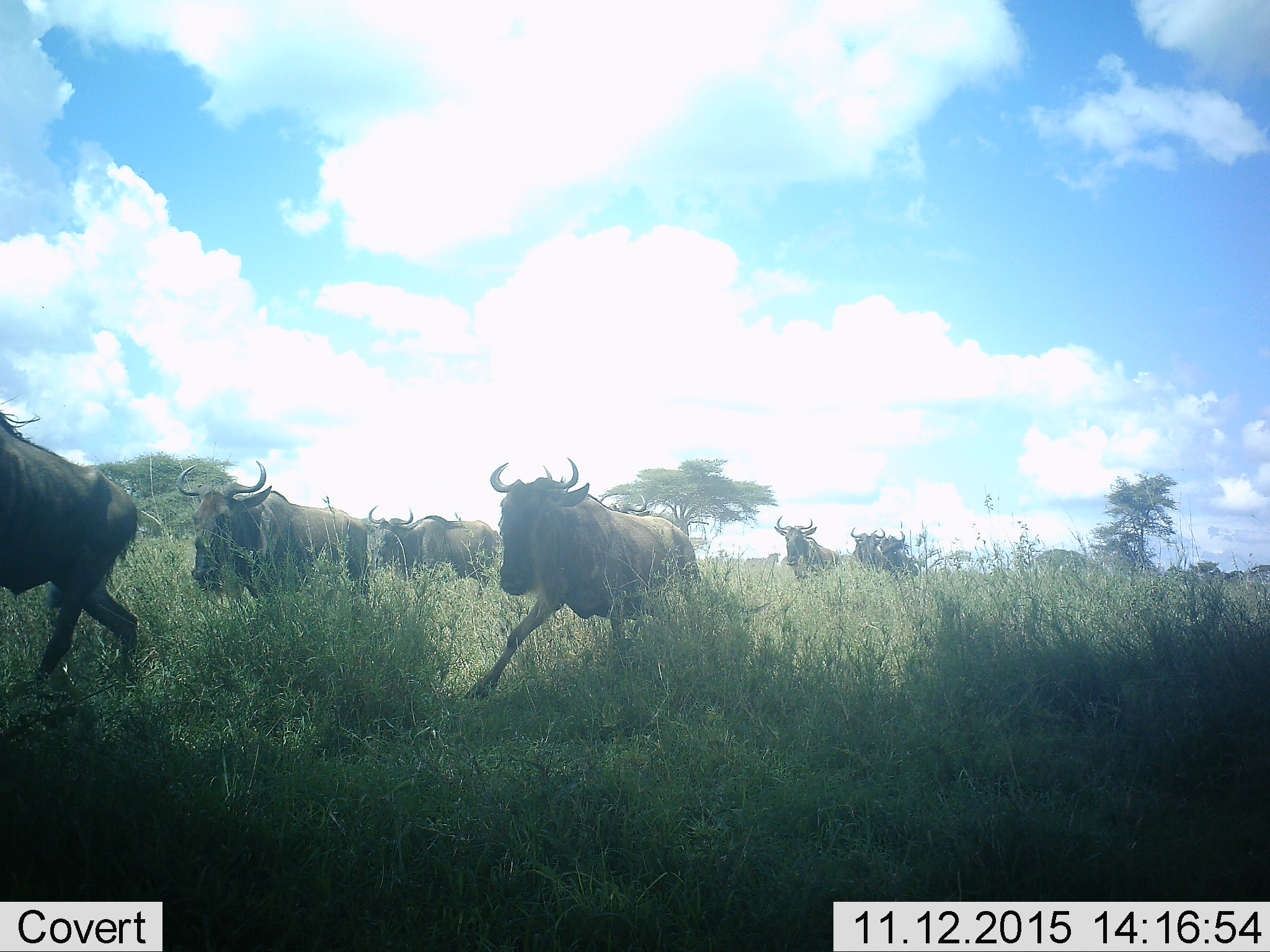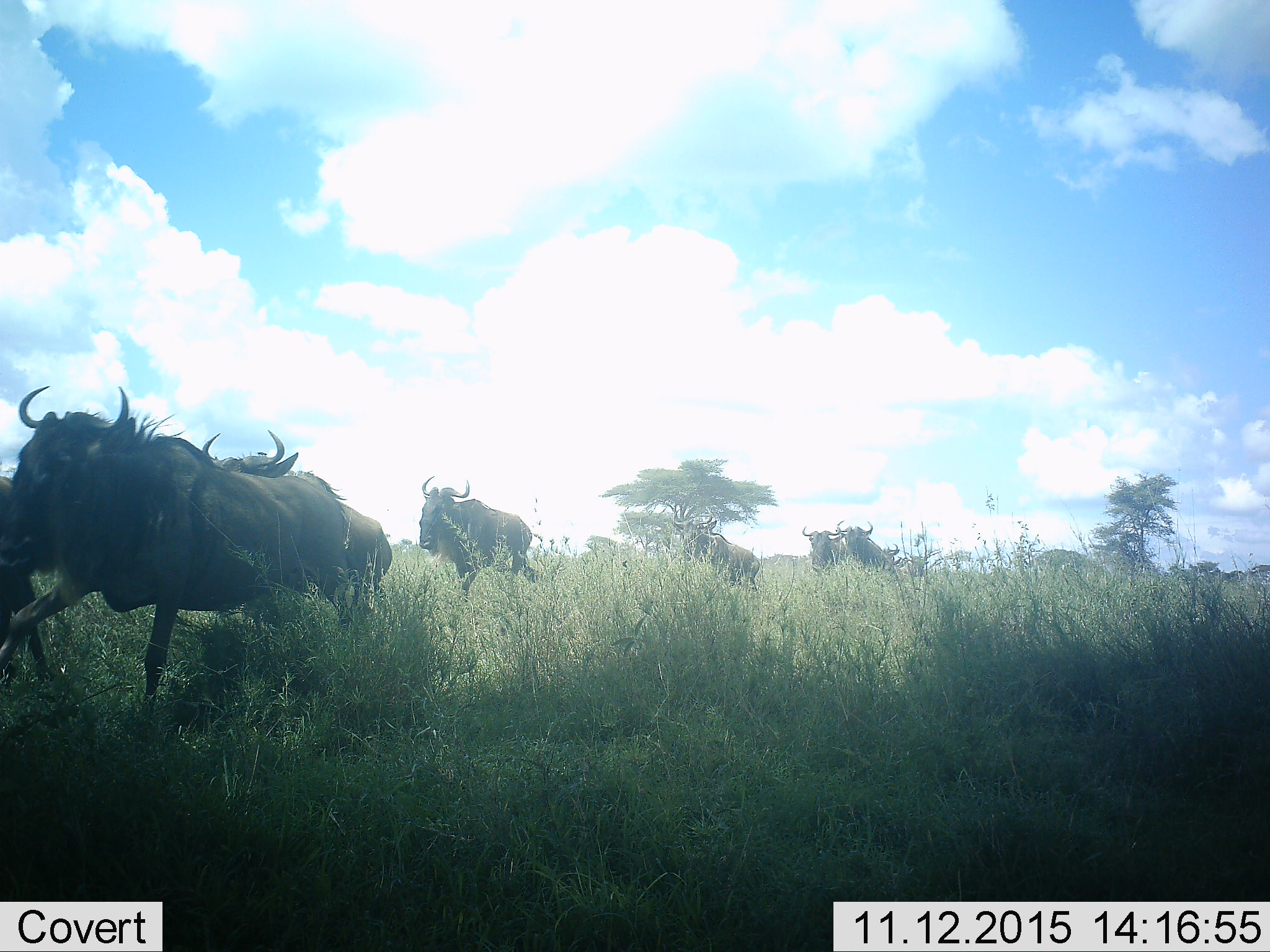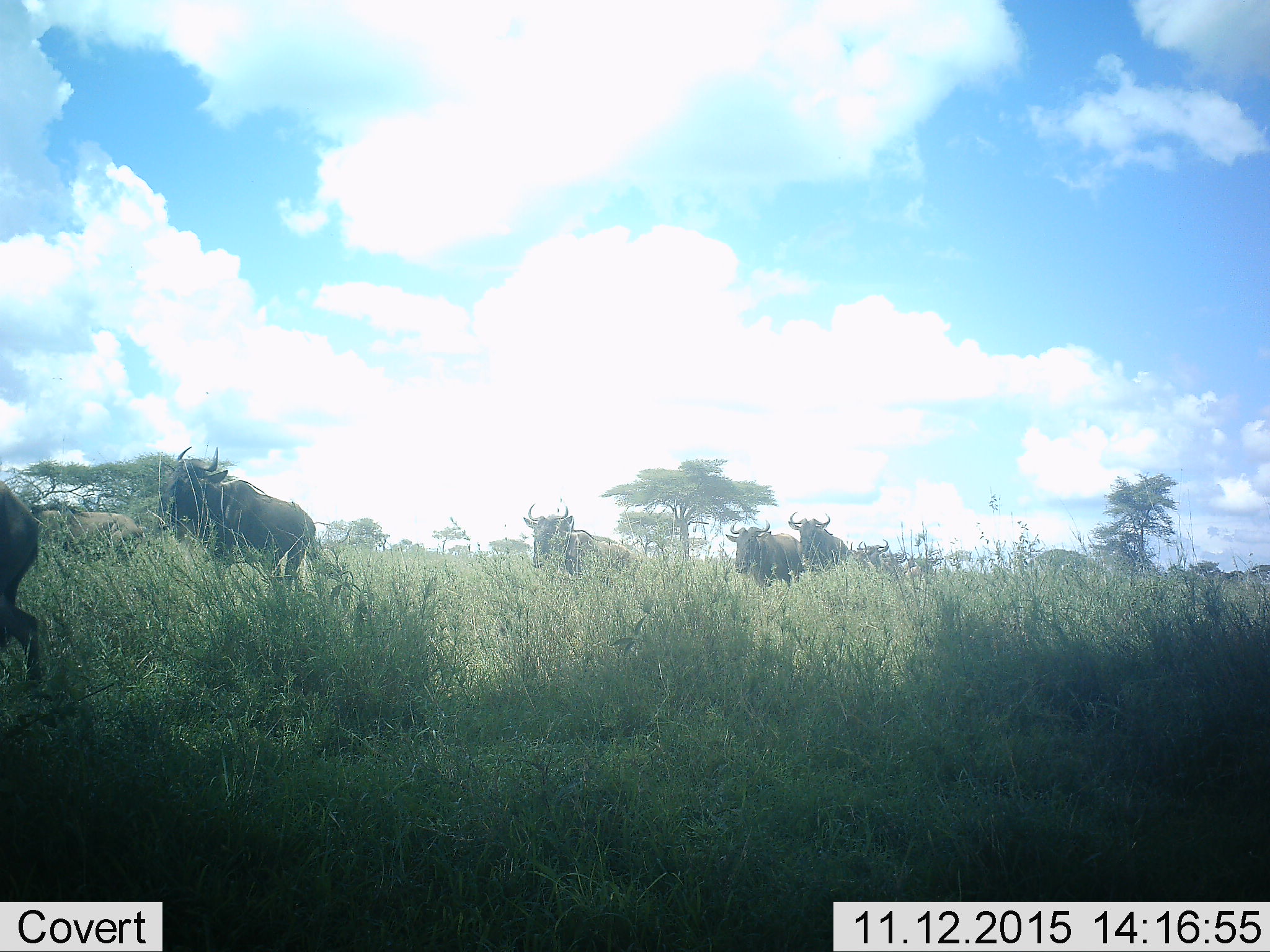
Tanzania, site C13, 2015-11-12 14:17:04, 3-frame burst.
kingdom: Animalia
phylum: Chordata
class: Mammalia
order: Artiodactyla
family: Bovidae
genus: Connochaetes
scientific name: Connochaetes taurinus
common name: blue wildebeest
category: wildebeest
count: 11-50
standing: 5%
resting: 0%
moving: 95%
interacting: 5%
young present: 11%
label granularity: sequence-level